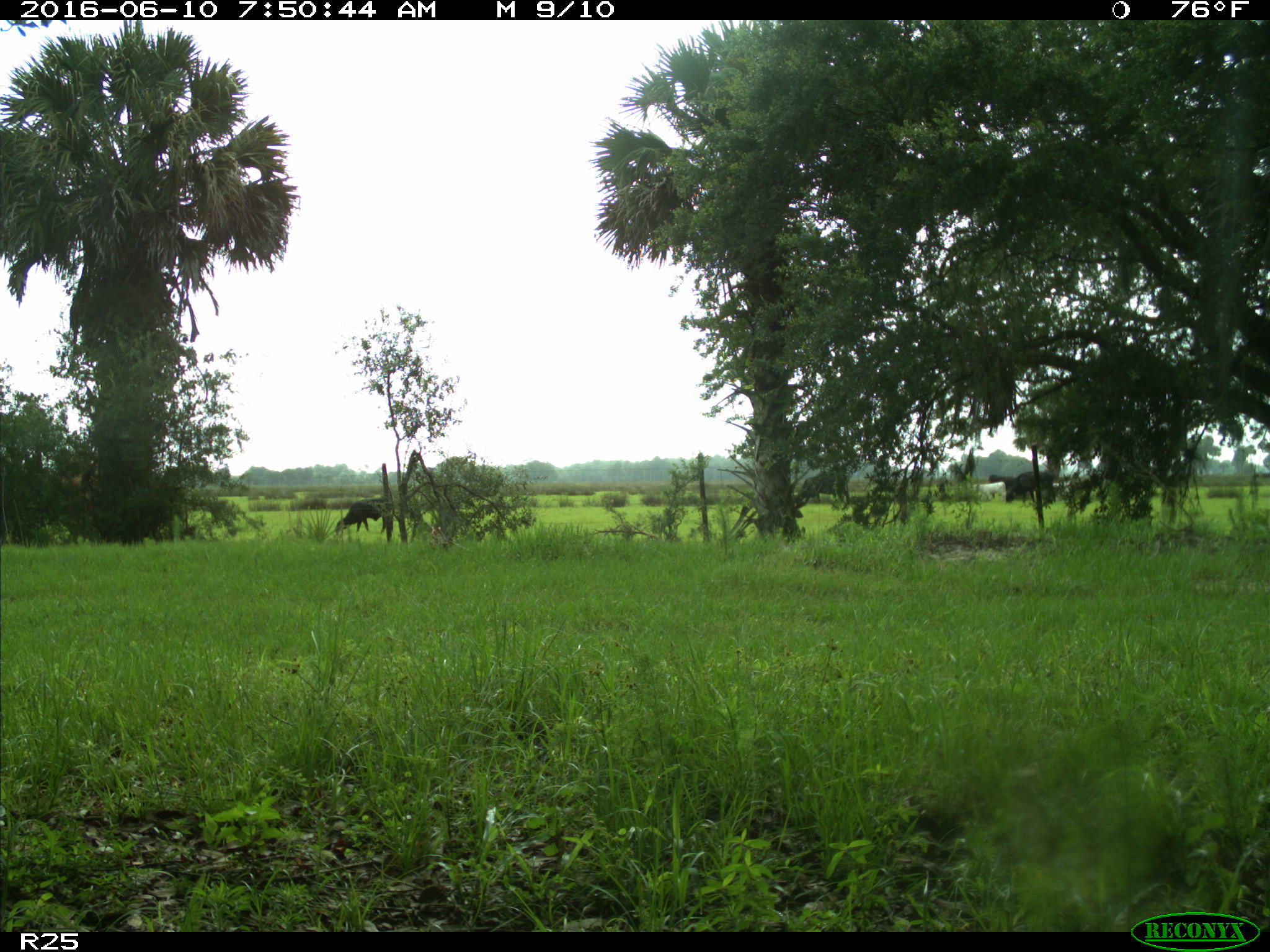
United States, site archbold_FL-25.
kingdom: Animalia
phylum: Chordata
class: Mammalia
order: Artiodactyla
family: Bovidae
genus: Bos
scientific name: Bos taurus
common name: domestic cow